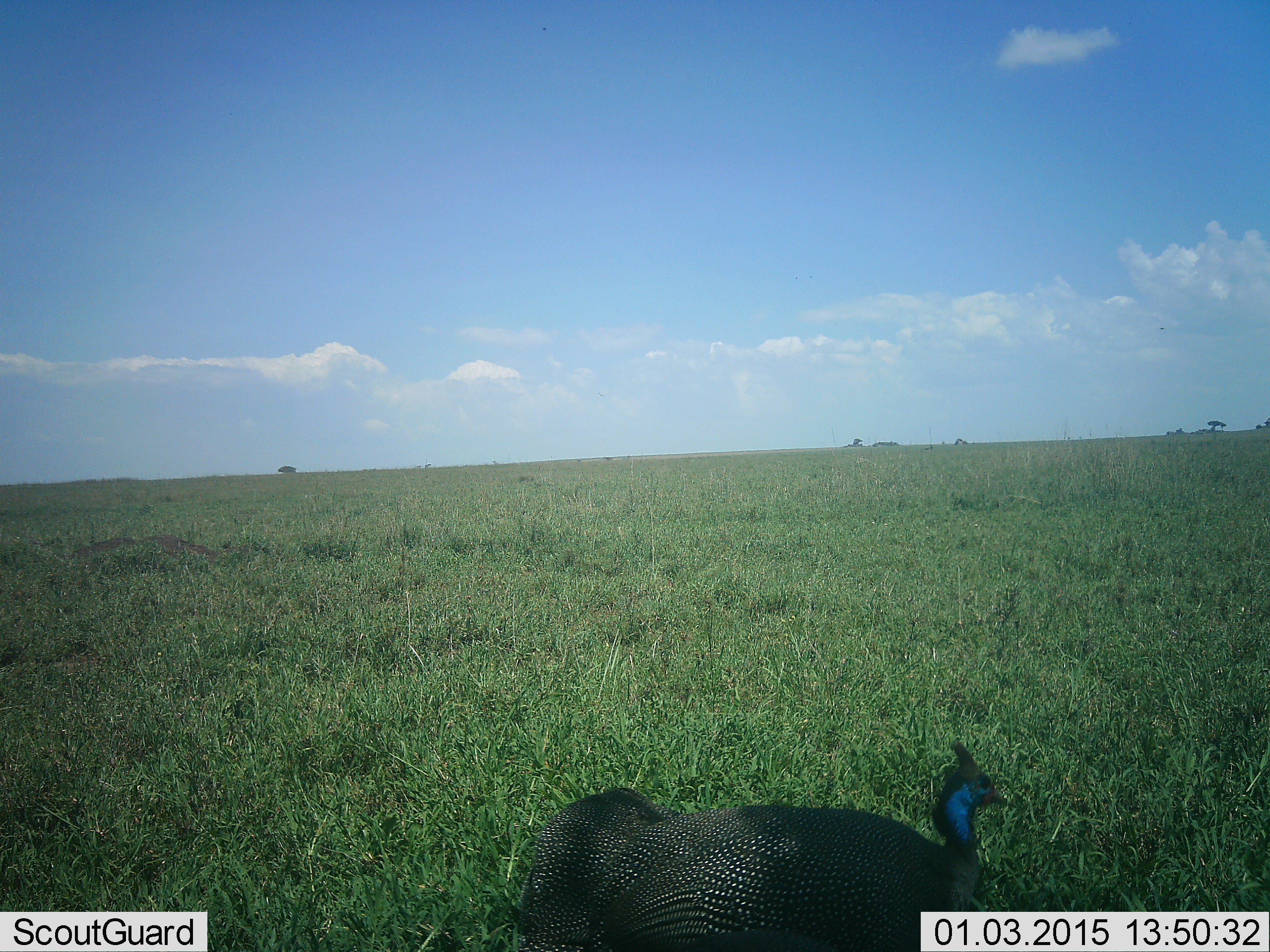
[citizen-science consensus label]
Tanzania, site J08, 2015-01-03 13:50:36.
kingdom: Animalia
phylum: Chordata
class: Aves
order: Galliformes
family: Numididae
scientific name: Numididae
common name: guinea fowl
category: guineafowl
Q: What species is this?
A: Guineafowl (guinea fowl) (Numididae).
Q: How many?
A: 1.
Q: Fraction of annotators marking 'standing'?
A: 90%.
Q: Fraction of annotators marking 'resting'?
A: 0%.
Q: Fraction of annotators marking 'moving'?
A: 10%.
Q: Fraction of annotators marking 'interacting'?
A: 0%.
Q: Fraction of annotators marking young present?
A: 0%.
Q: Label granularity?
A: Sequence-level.